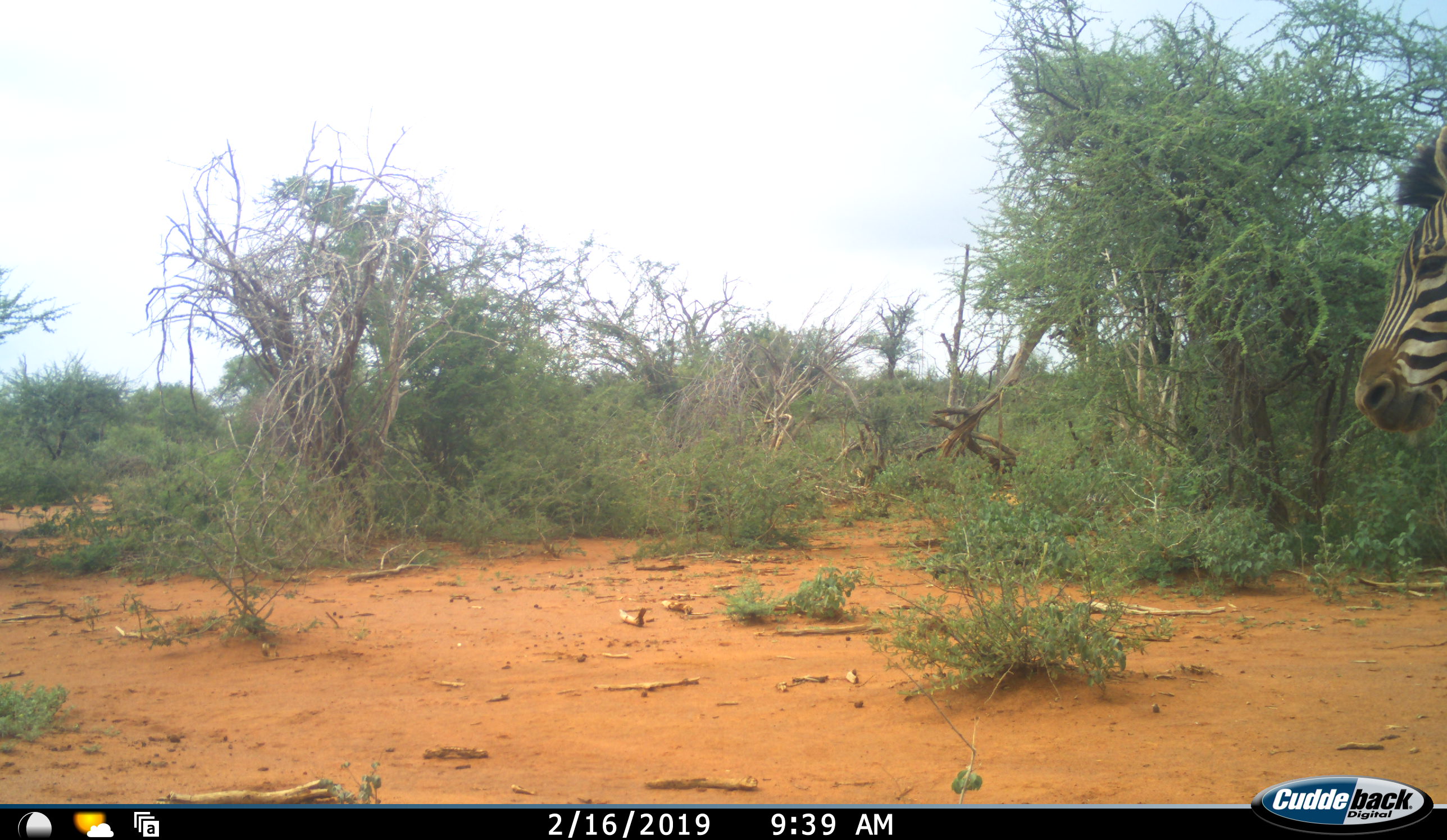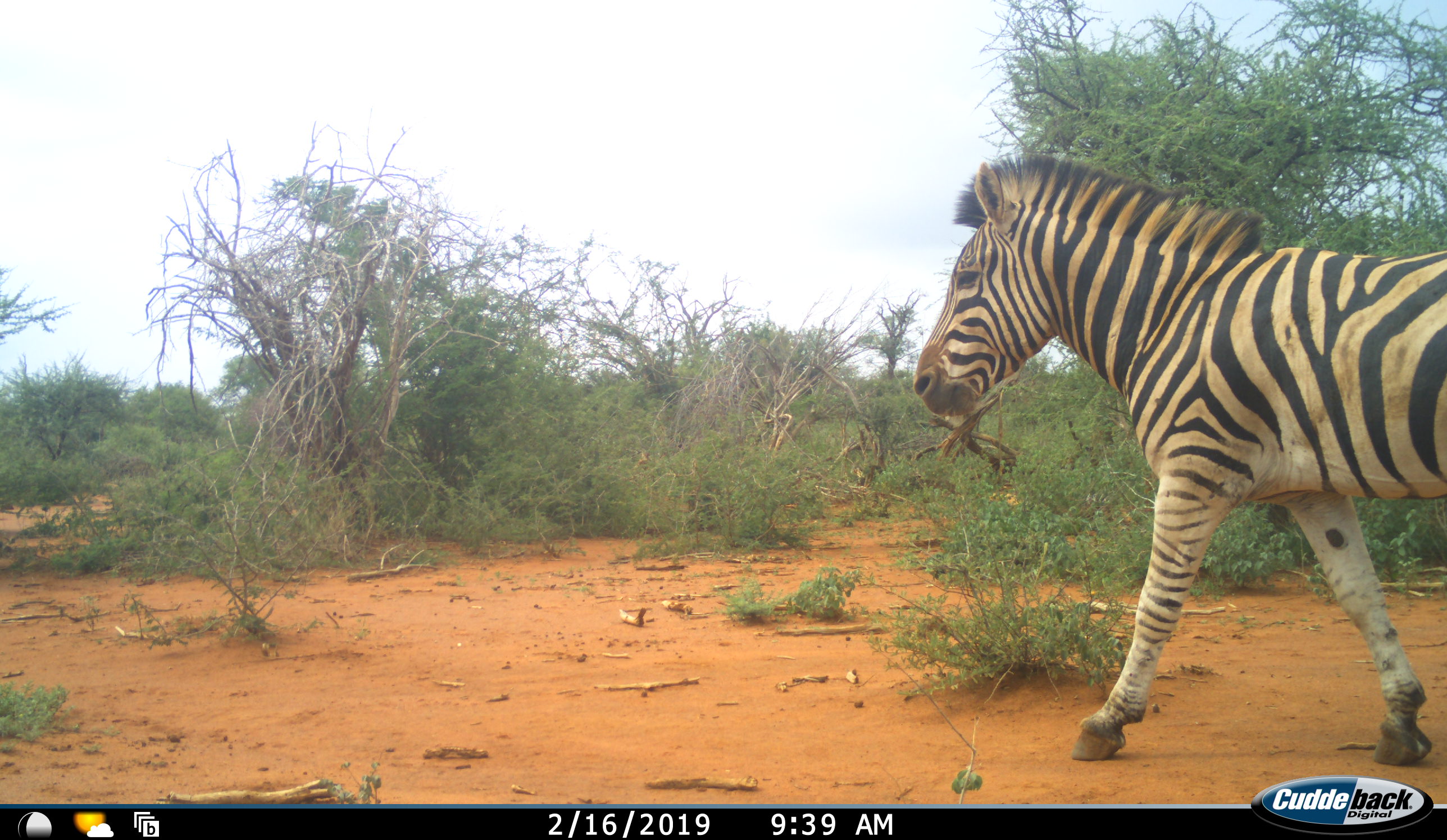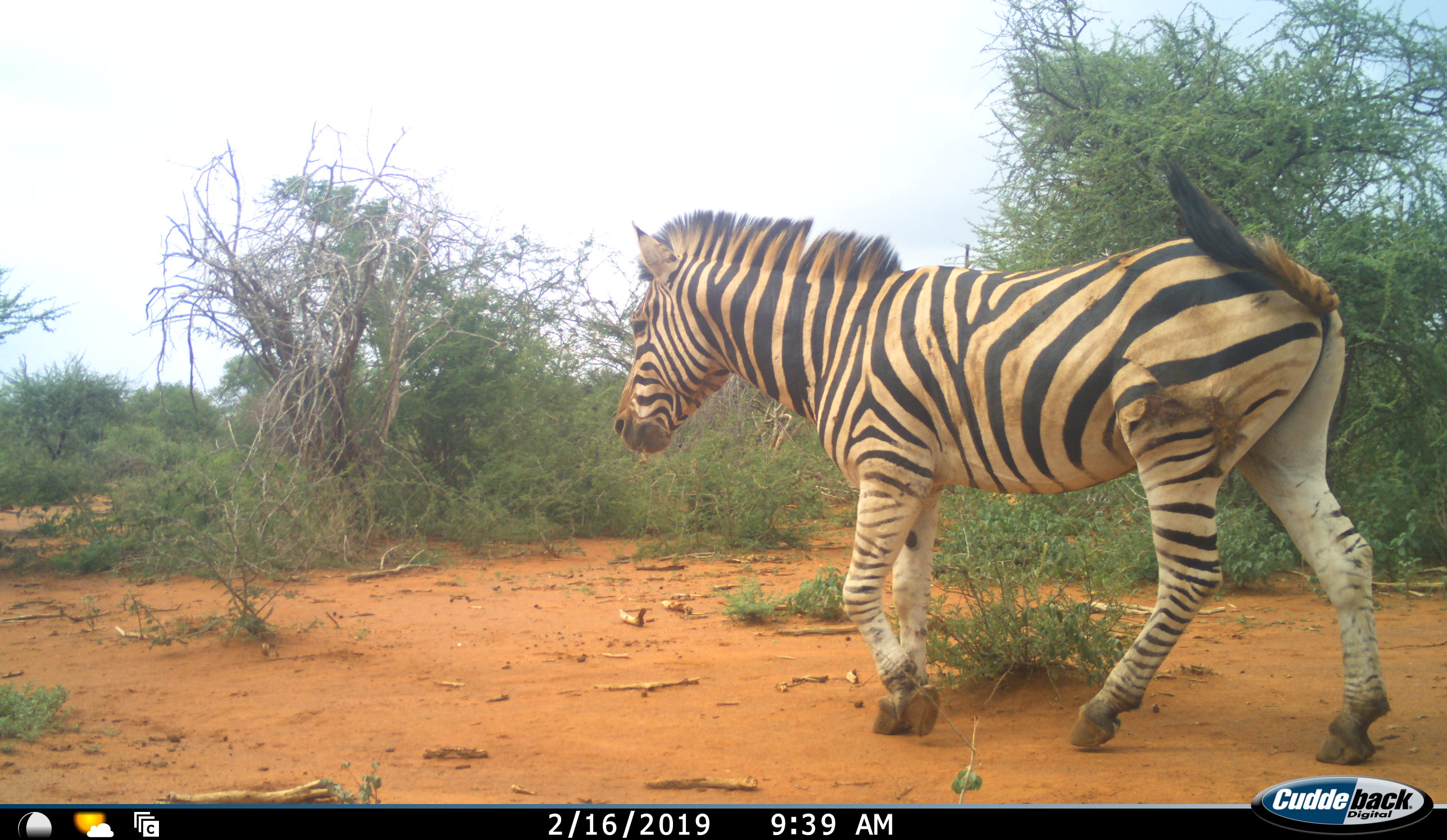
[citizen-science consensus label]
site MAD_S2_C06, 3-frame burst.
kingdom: Animalia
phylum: Chordata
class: Mammalia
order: Perissodactyla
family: Equidae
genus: Equus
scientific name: Equus quagga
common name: plains zebra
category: zebraplains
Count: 1.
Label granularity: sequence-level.